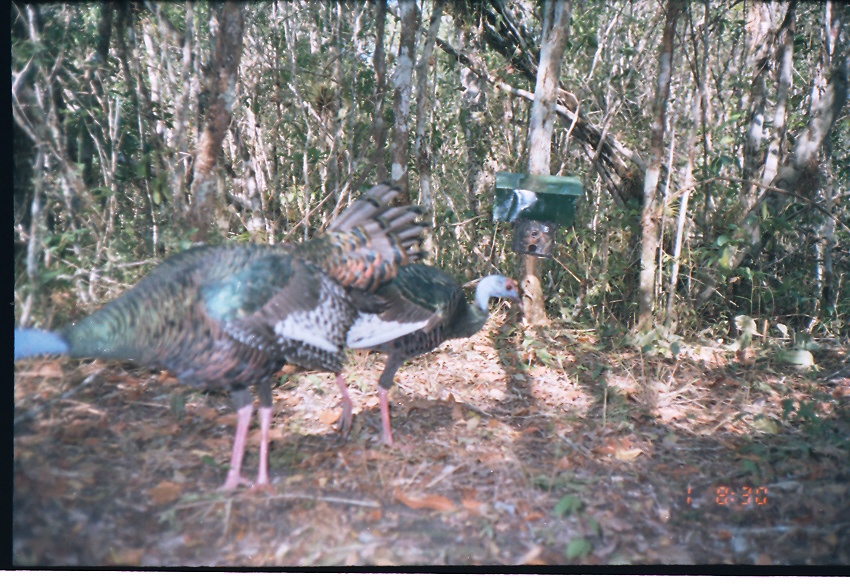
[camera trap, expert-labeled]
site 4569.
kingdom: Animalia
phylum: Chordata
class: Aves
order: Galliformes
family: Phasianidae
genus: Meleagris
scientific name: Meleagris ocellata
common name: ocellated turkey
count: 1